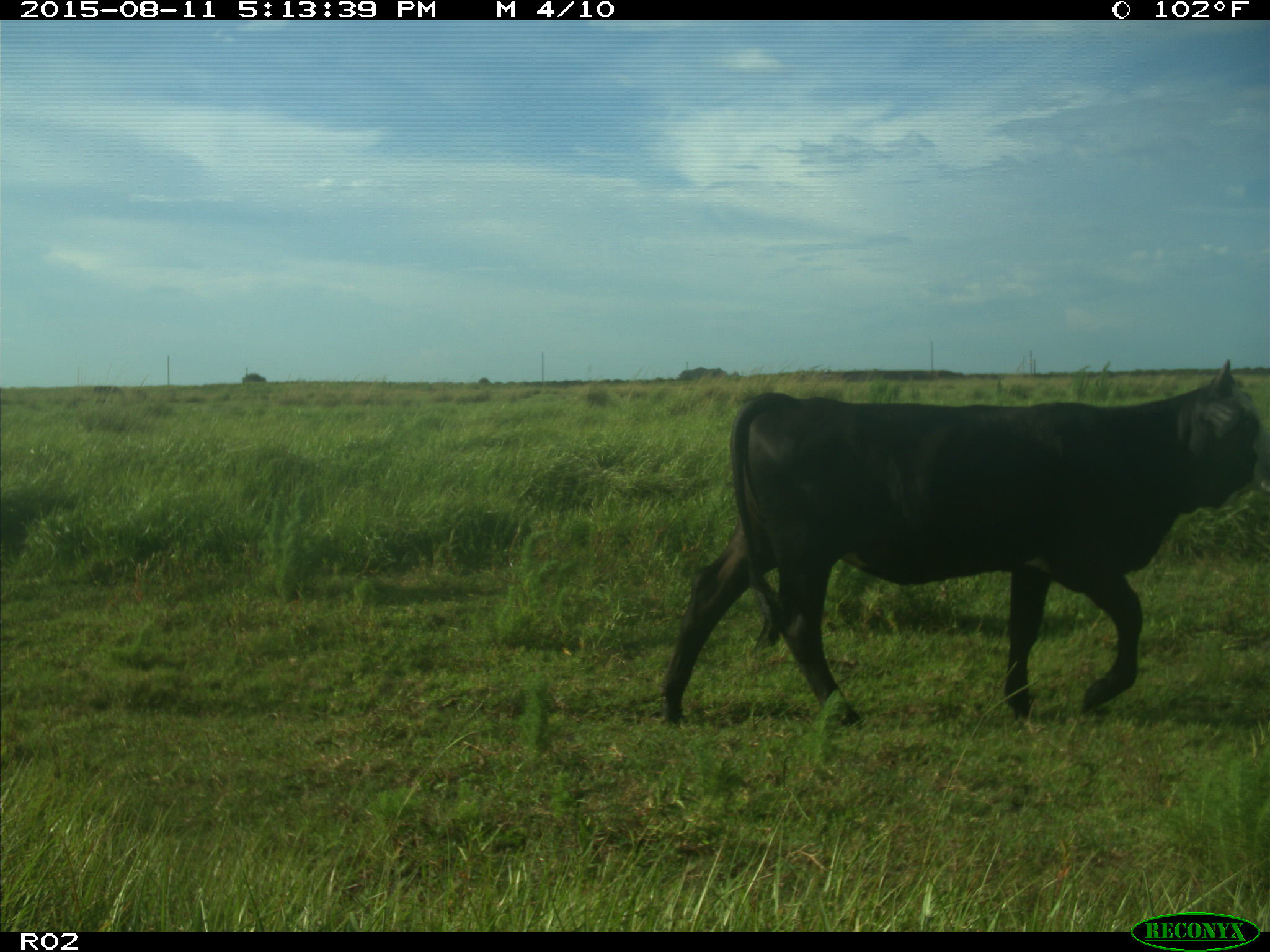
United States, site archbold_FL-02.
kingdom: Animalia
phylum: Chordata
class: Mammalia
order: Artiodactyla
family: Bovidae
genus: Bos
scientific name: Bos taurus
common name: domestic cow